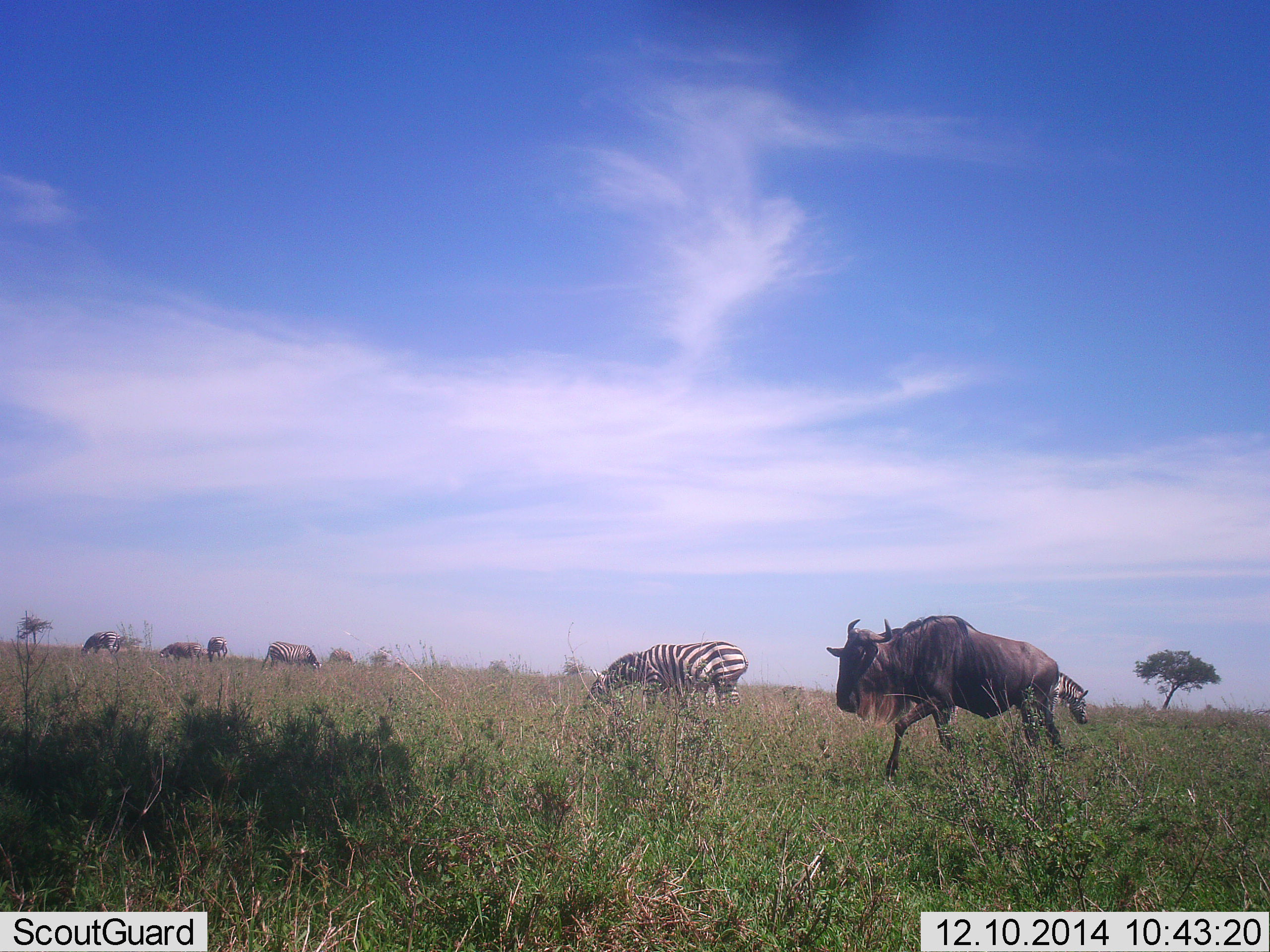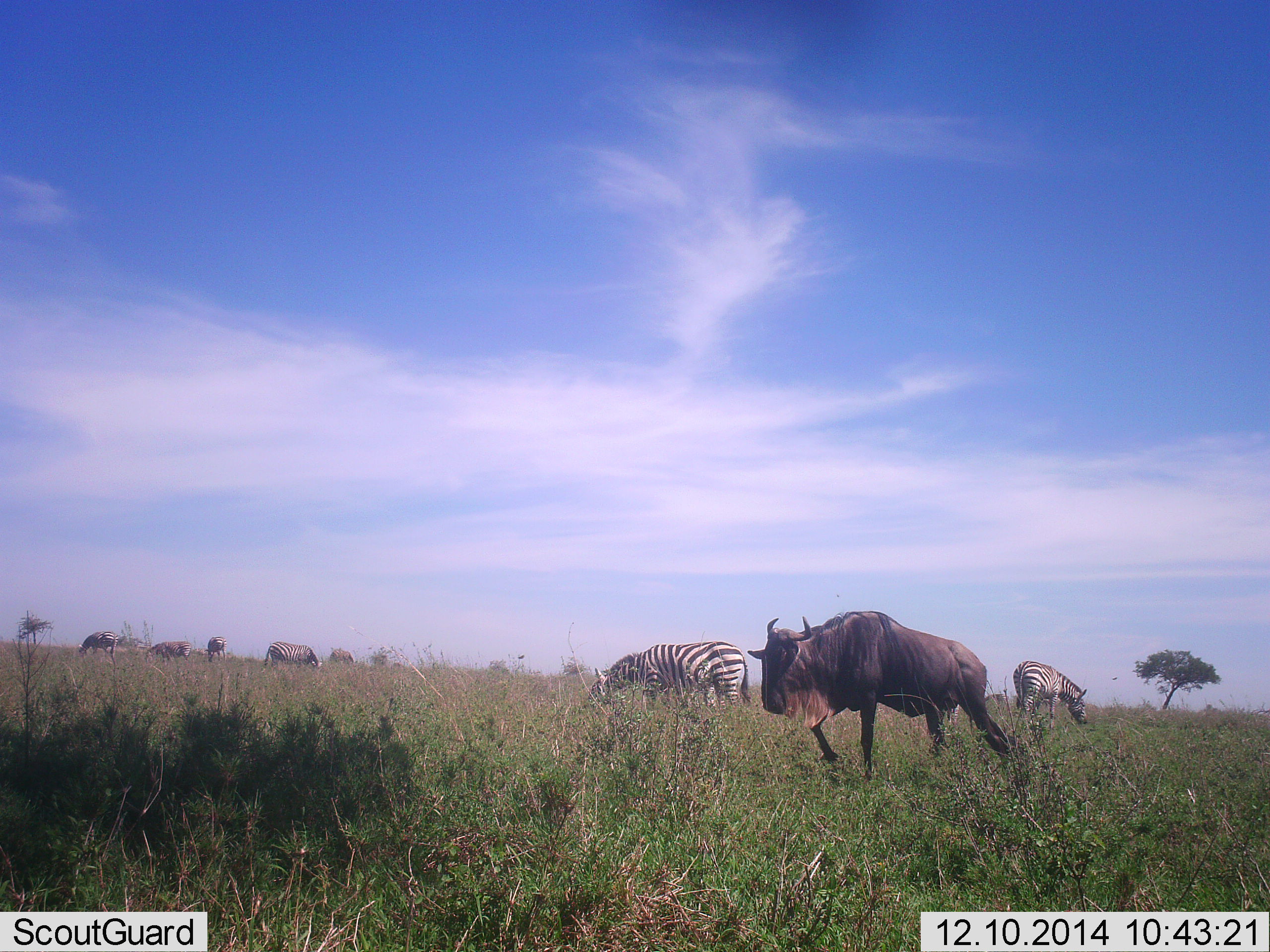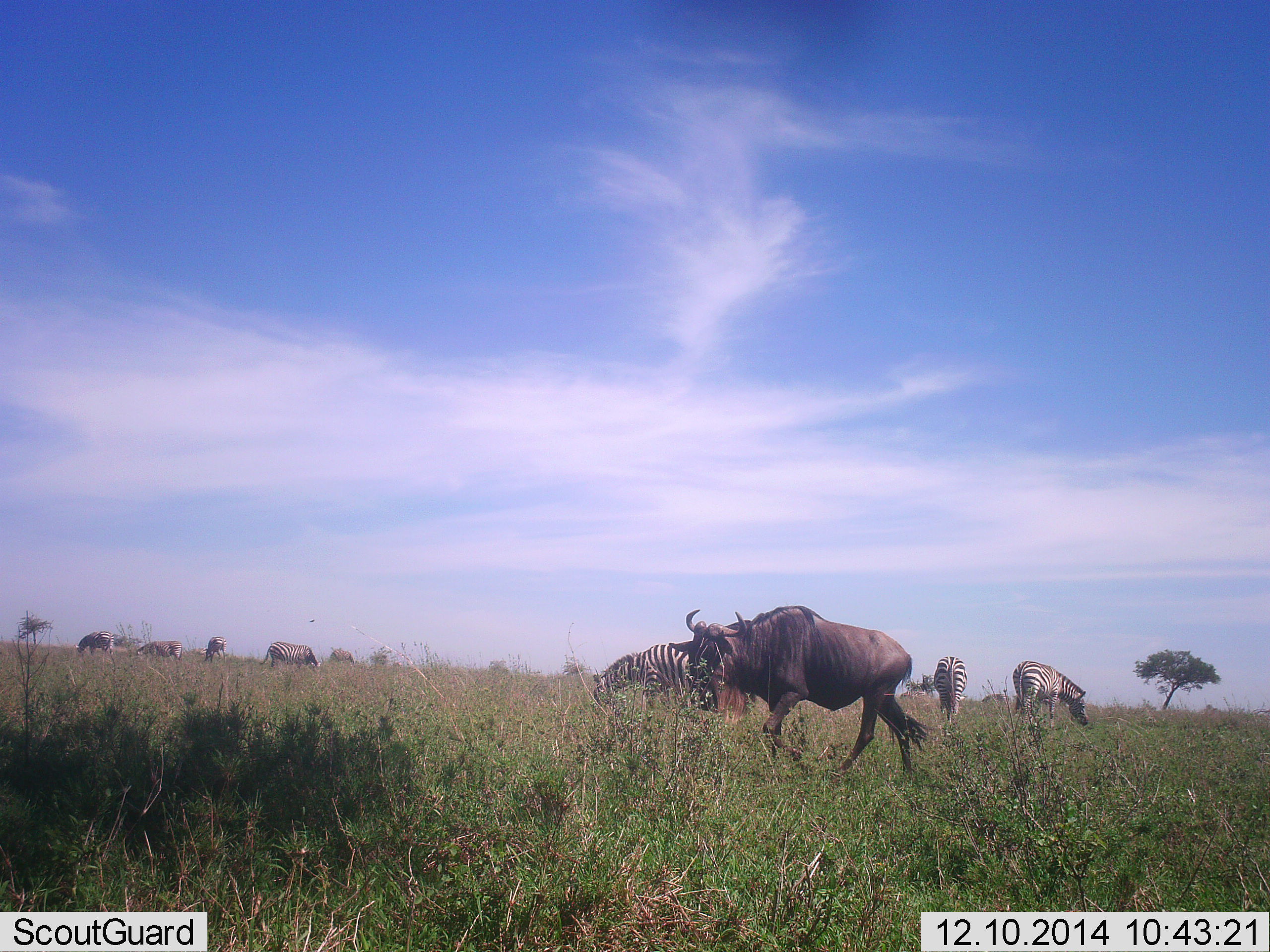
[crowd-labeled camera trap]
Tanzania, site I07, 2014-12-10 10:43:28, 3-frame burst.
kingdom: Animalia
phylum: Chordata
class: Mammalia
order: Artiodactyla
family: Bovidae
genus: Connochaetes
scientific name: Connochaetes taurinus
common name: blue wildebeest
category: wildebeest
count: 1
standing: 9%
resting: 0%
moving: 100%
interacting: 0%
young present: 0%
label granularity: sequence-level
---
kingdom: Animalia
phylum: Chordata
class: Mammalia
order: Perissodactyla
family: Equidae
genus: Equus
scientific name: Equus quagga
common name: plains zebra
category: zebra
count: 6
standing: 10%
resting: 0%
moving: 0%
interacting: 0%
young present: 0%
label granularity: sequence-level